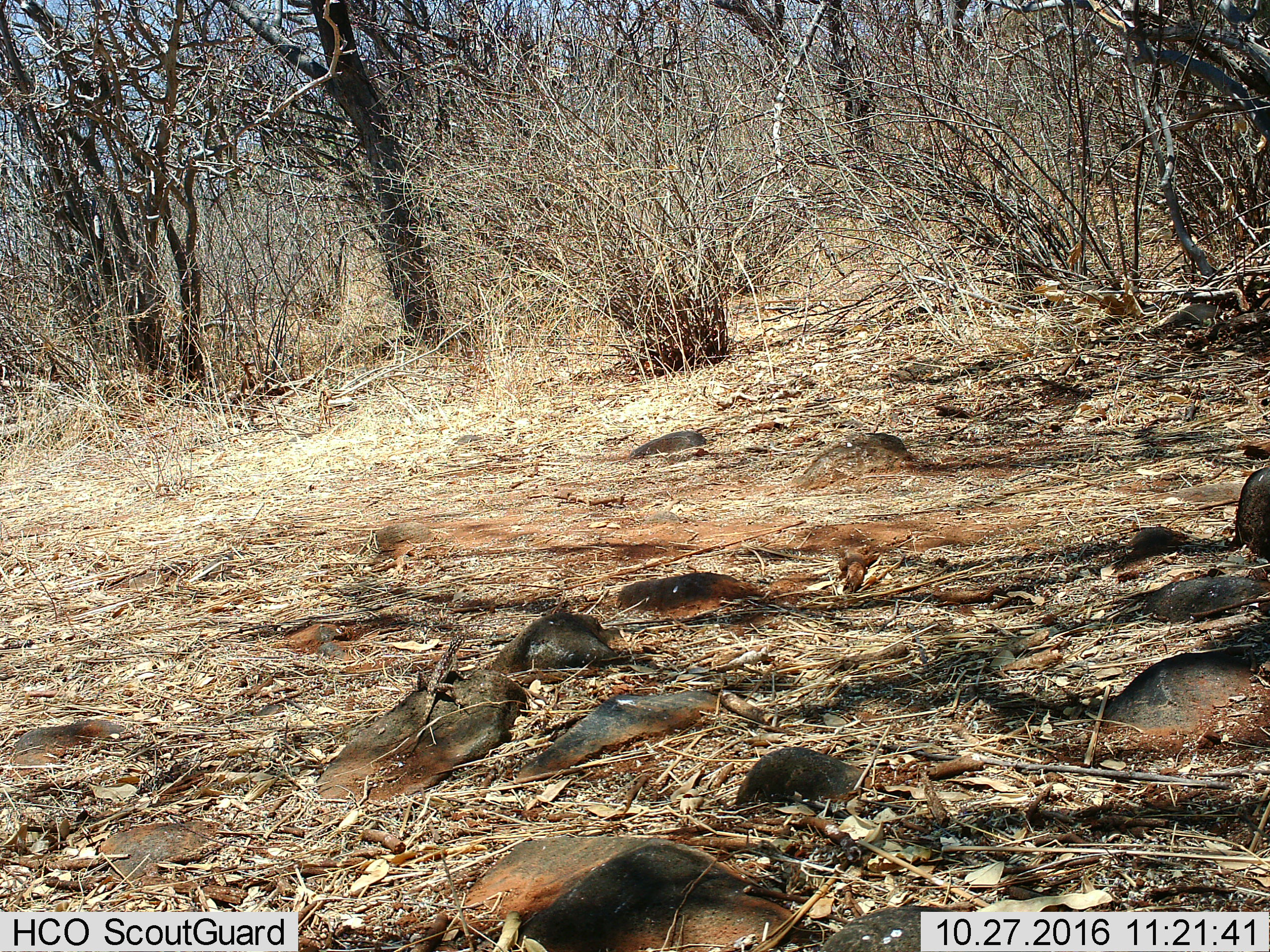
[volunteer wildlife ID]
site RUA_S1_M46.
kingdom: Animalia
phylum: Chordata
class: Reptilia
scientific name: Reptilia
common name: reptile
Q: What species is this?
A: Reptile (Reptilia).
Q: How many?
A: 1.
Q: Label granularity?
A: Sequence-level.